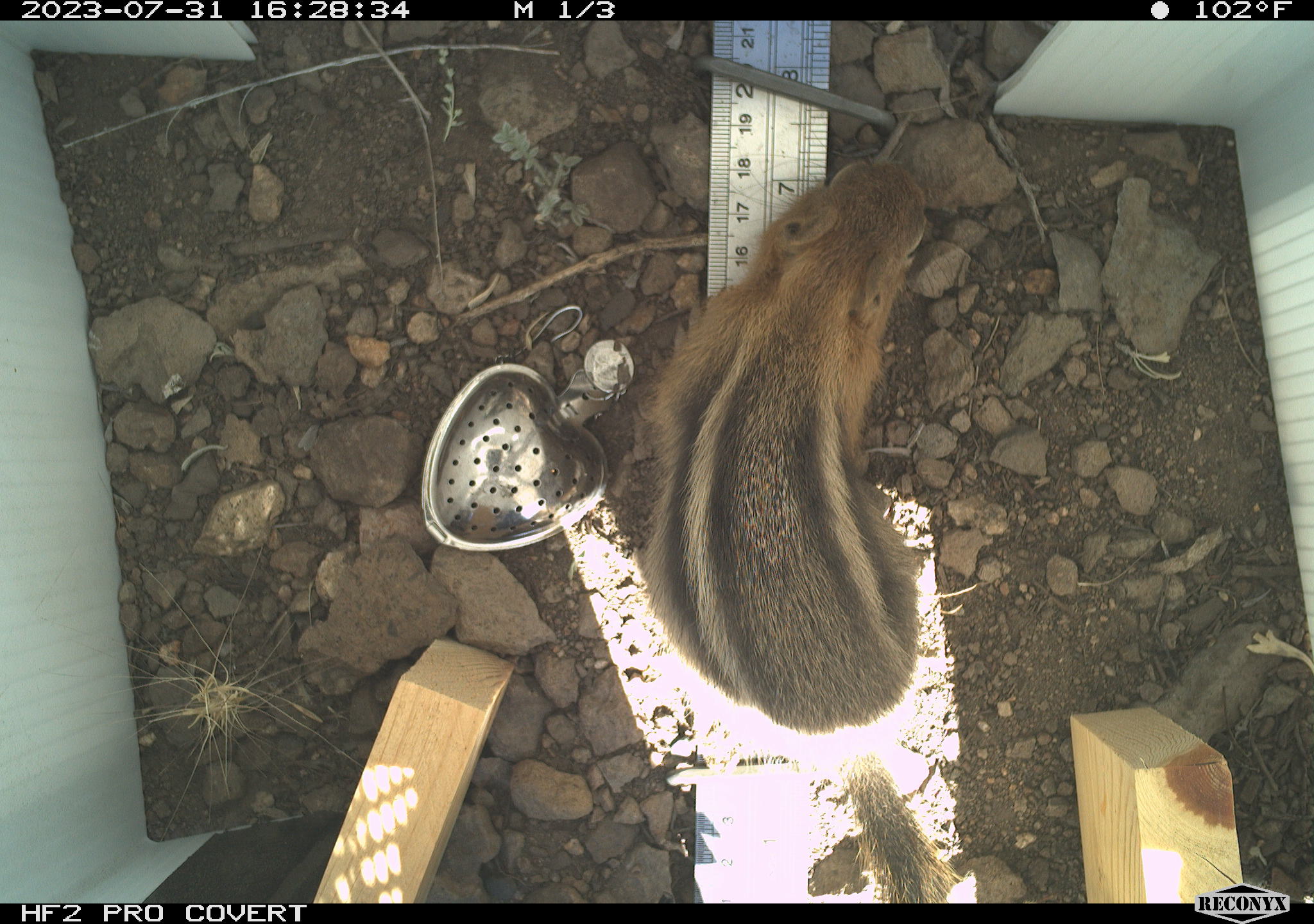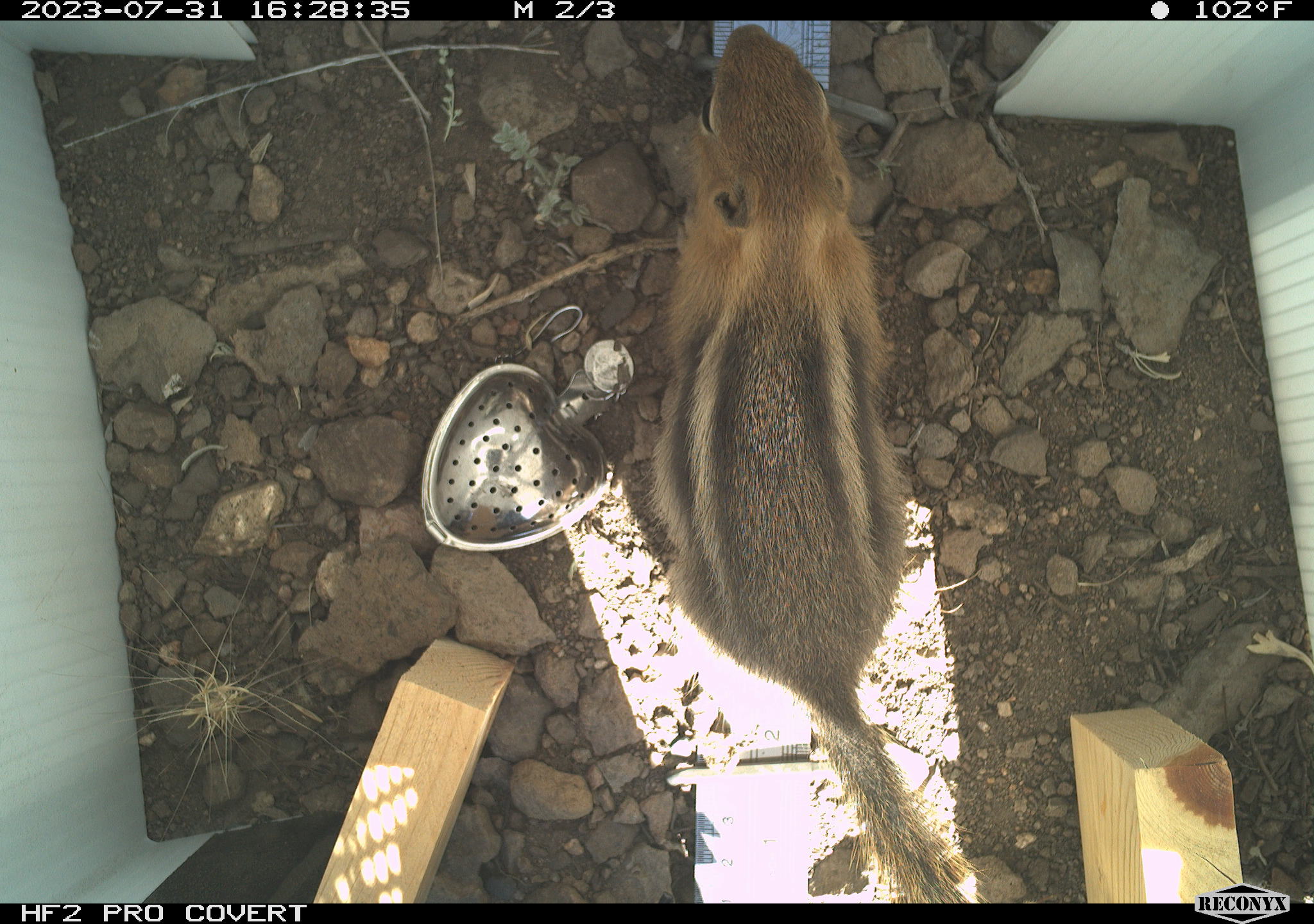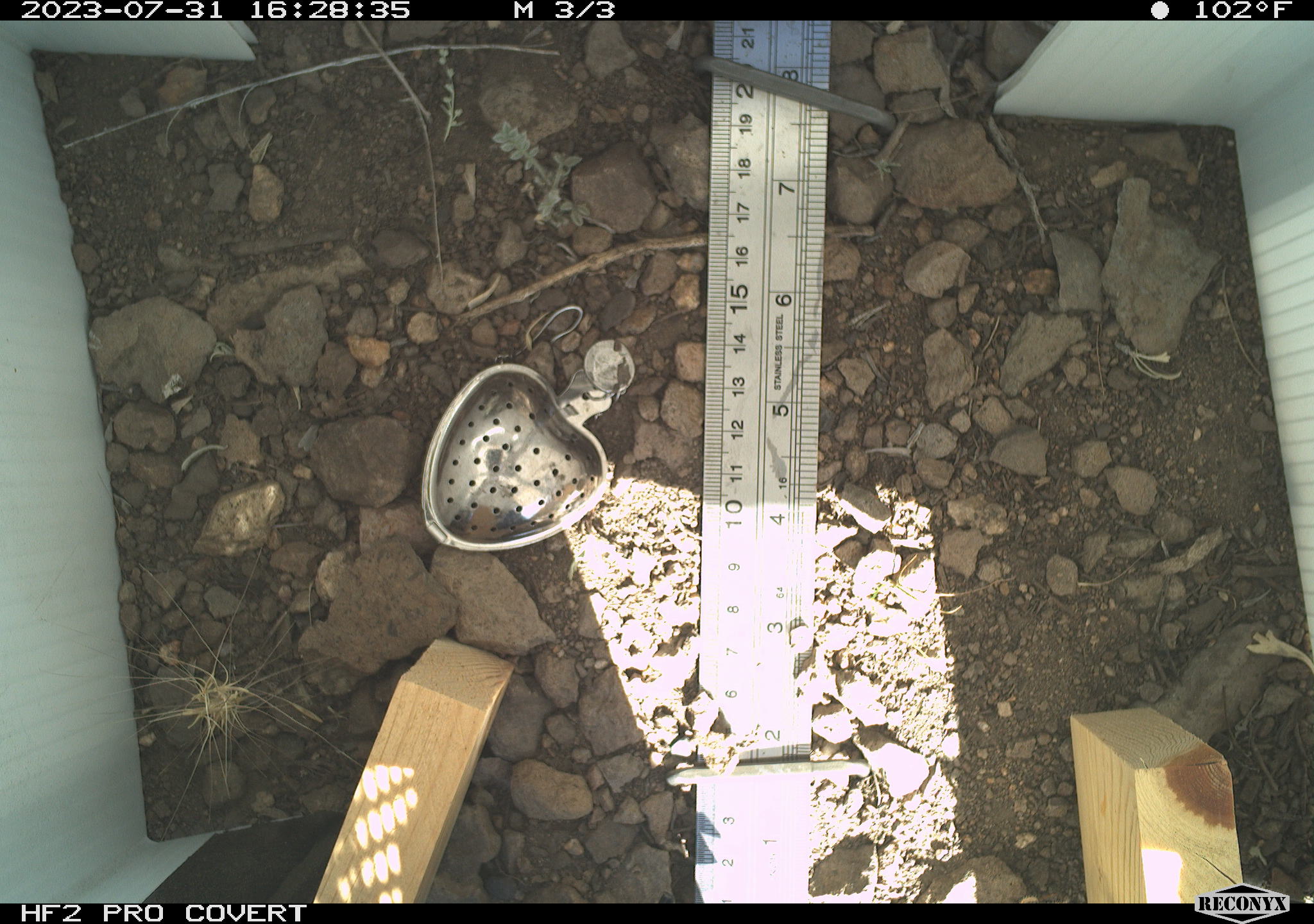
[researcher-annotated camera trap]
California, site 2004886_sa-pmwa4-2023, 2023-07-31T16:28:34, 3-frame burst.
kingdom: Animalia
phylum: Chordata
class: Mammalia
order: Rodentia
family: Sciuridae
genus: Callospermophilus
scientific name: Callospermophilus lateralis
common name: golden mantled ground squirrel